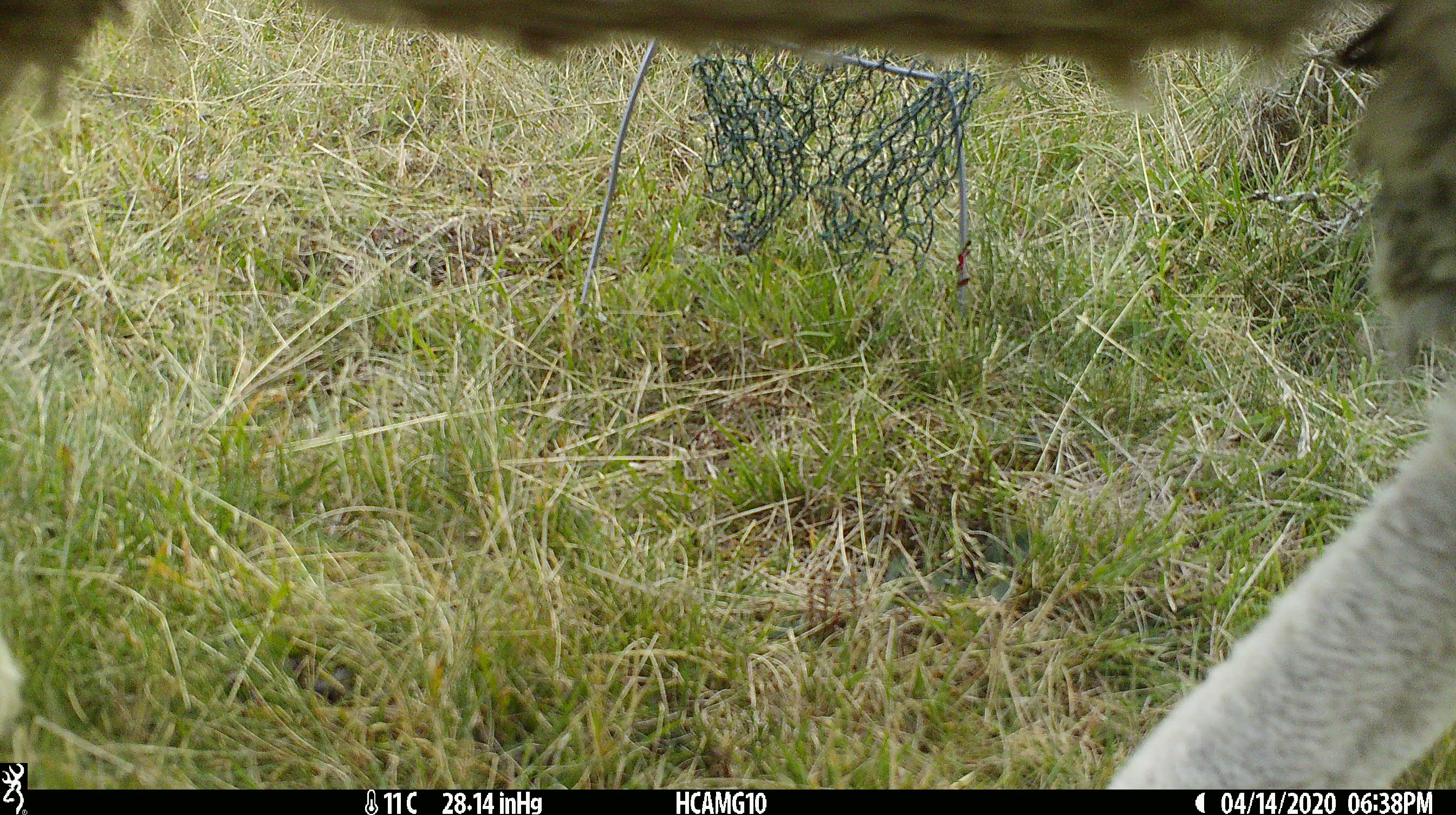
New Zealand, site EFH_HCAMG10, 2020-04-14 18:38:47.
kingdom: Animalia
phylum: Chordata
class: Mammalia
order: Artiodactyla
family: Bovidae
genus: Ovis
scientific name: Ovis aries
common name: domestic sheep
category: sheep